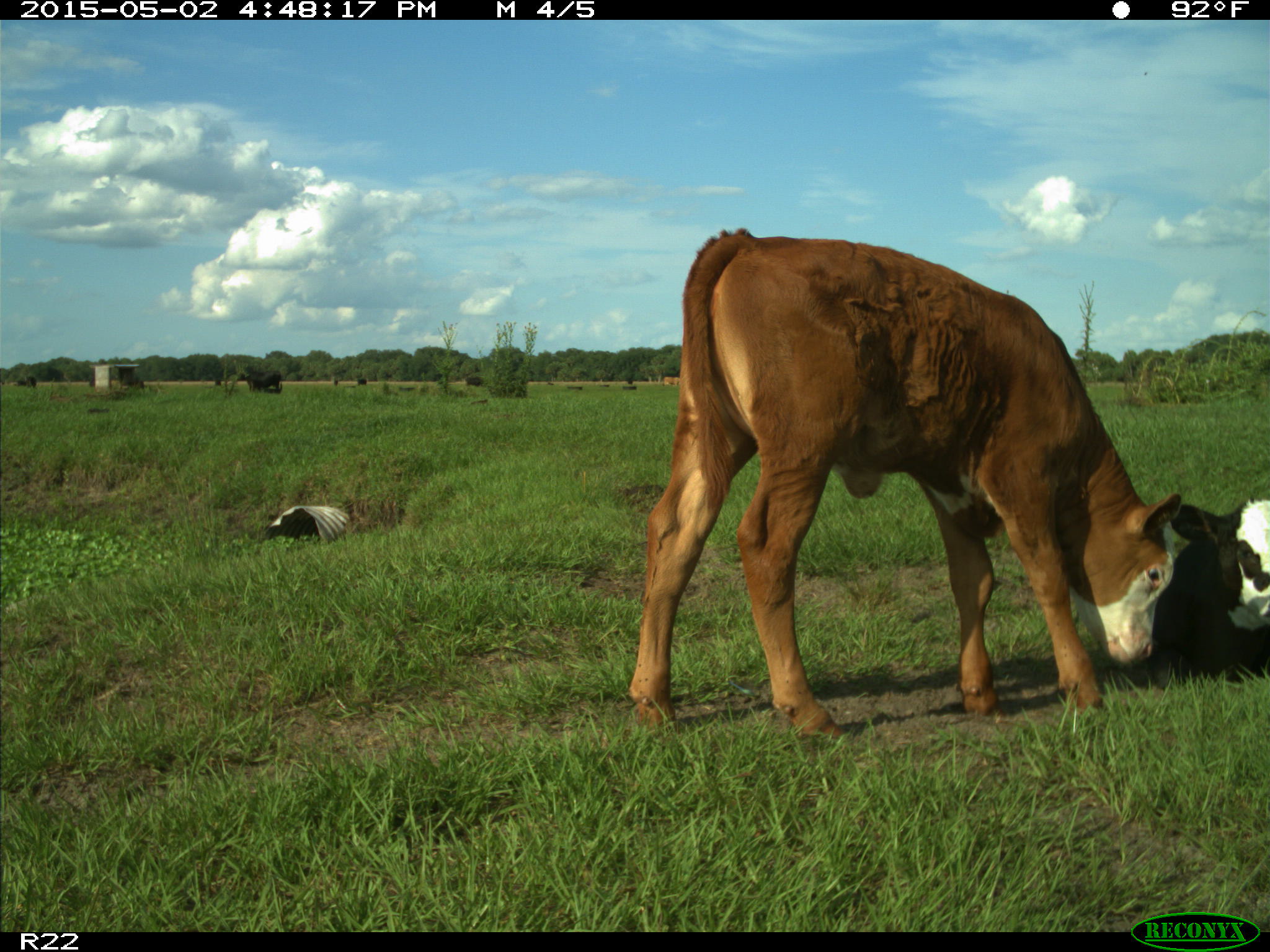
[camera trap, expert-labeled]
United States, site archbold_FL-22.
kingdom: Animalia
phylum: Chordata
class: Mammalia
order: Artiodactyla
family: Bovidae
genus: Bos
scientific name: Bos taurus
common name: domestic cow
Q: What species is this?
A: Bos taurus (domestic cow).